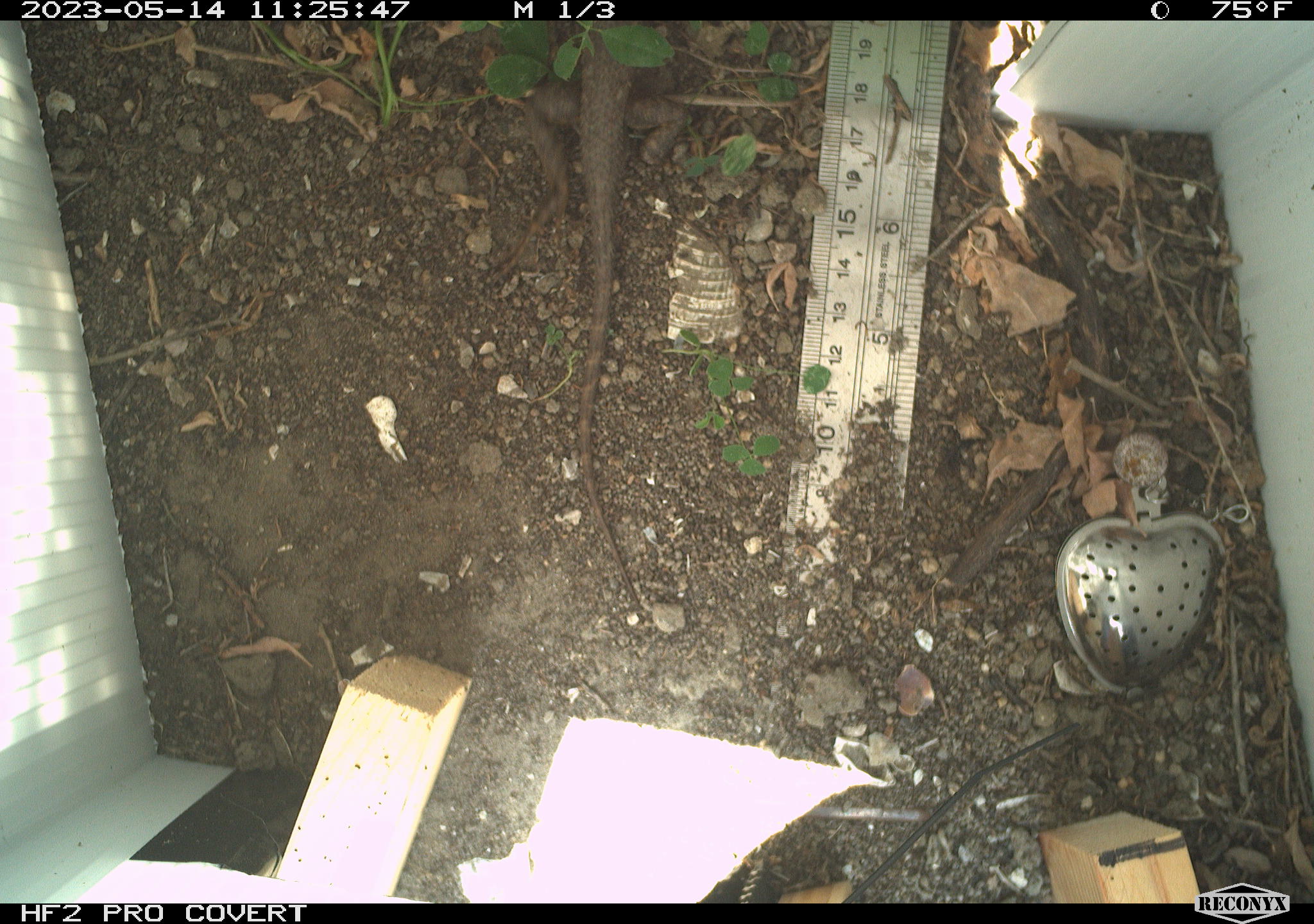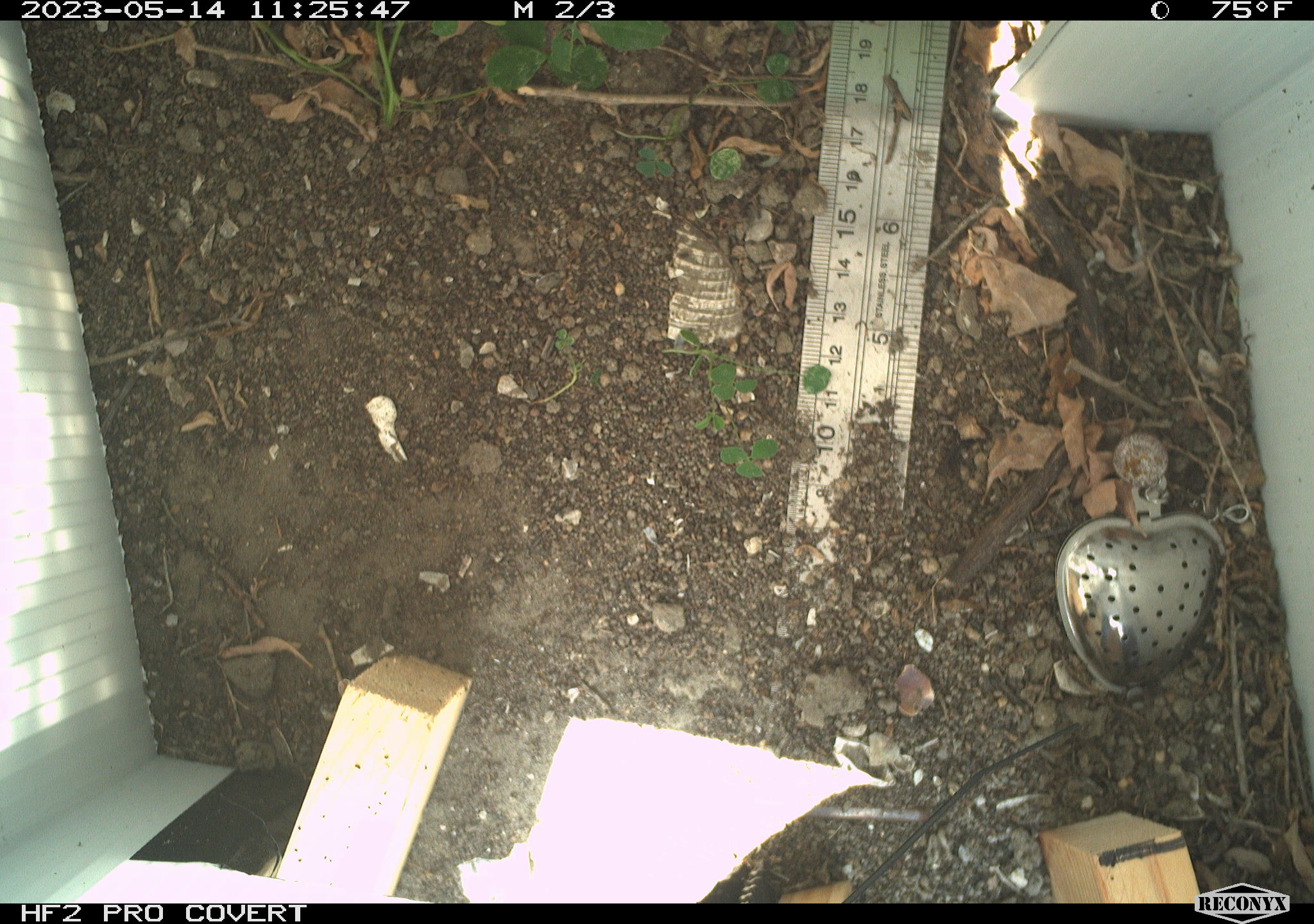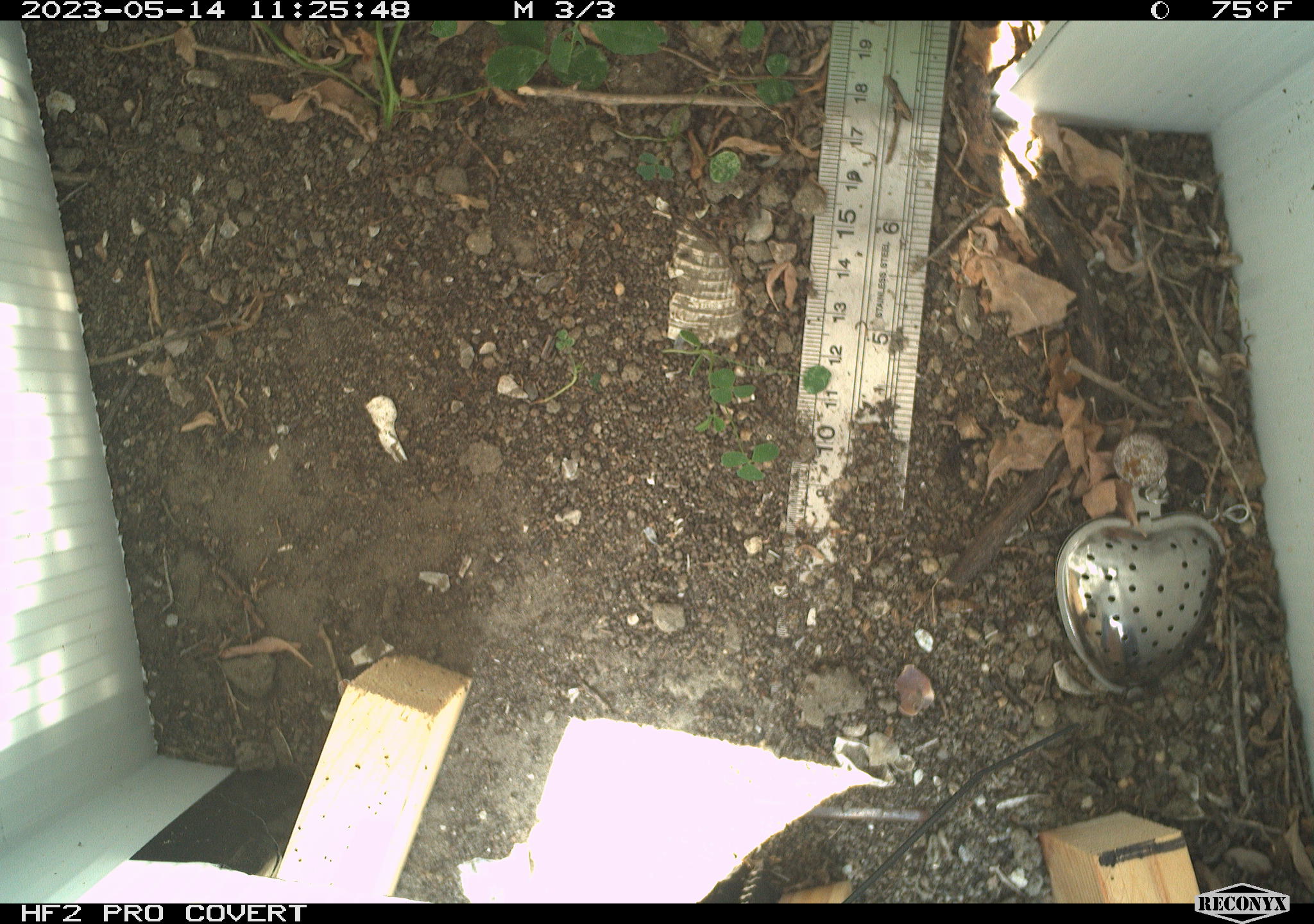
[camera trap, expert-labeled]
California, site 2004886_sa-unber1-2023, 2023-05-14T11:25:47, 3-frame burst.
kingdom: Animalia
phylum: Chordata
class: Reptilia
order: Squamata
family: Phrynosomatidae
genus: Sceloporus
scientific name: Sceloporus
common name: spiny lizards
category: sceloporus species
Sceloporus species (spiny lizards) (Sceloporus).